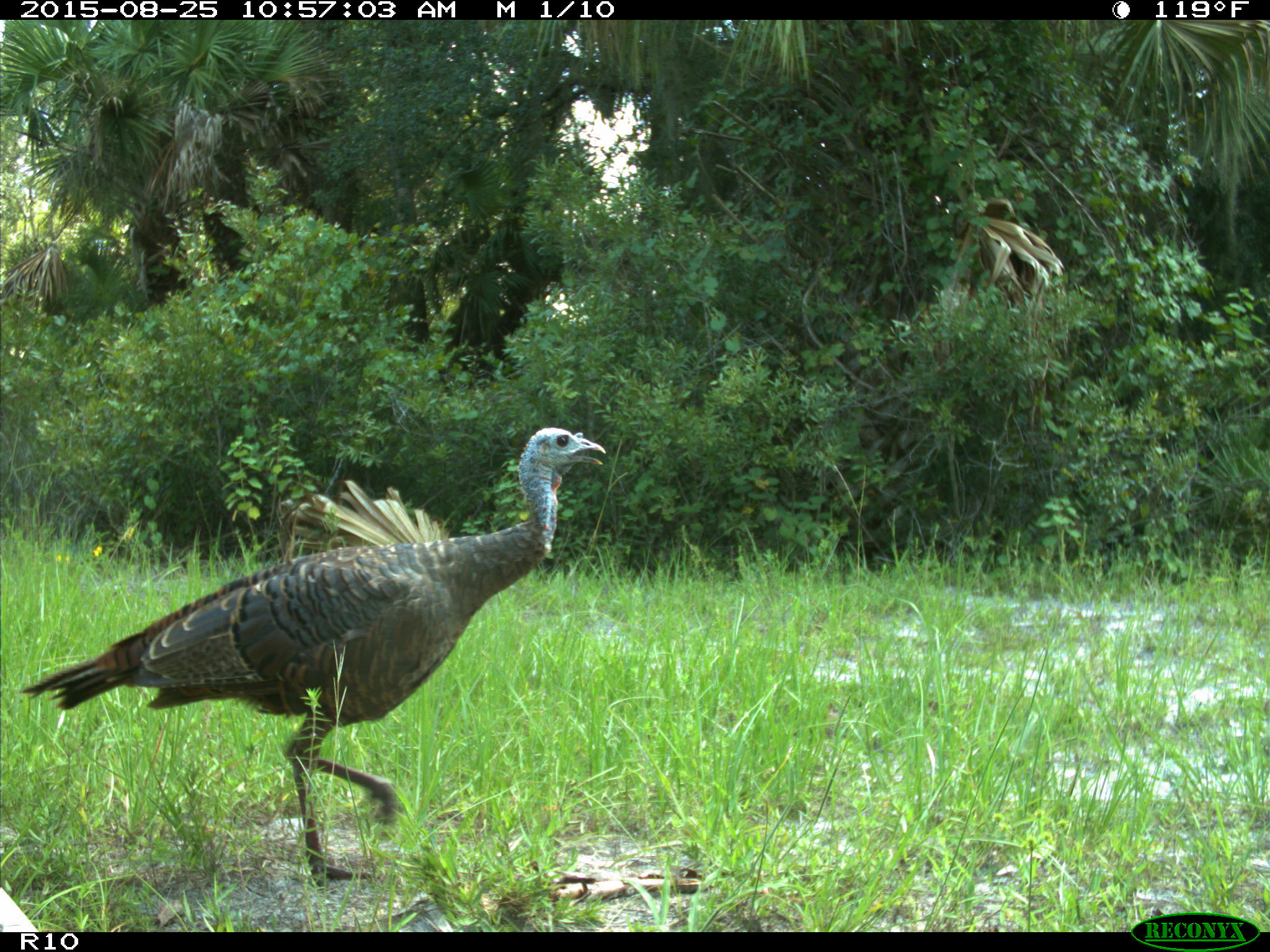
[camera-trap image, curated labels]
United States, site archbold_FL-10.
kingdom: Animalia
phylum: Chordata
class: Aves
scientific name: Aves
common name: birds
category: unidentified bird